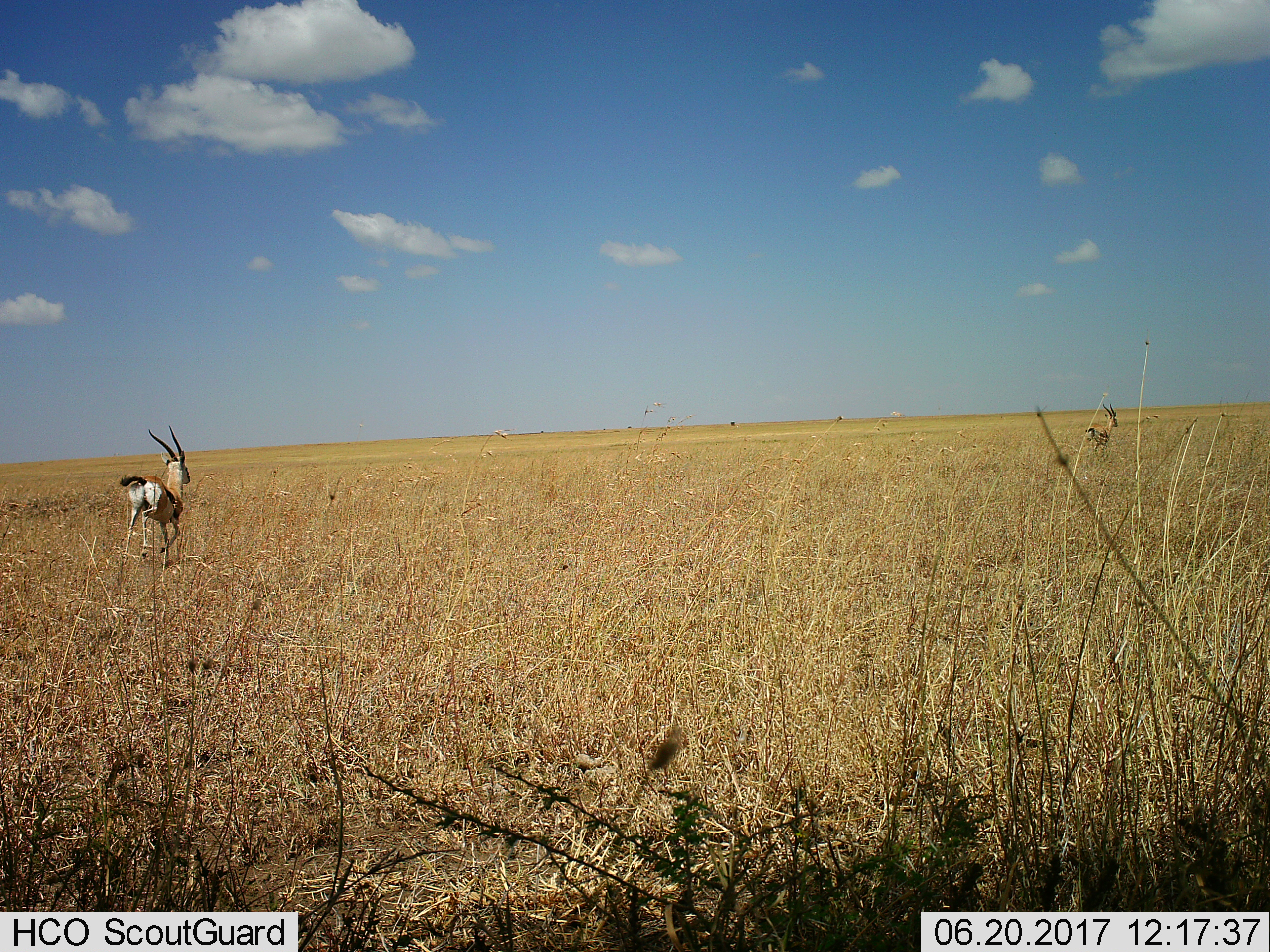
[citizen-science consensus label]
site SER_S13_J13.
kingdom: Animalia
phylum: Chordata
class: Mammalia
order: Artiodactyla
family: Bovidae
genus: Eudorcas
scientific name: Eudorcas thomsonii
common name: thomson's gazelle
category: gazellethomsons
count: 2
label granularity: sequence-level